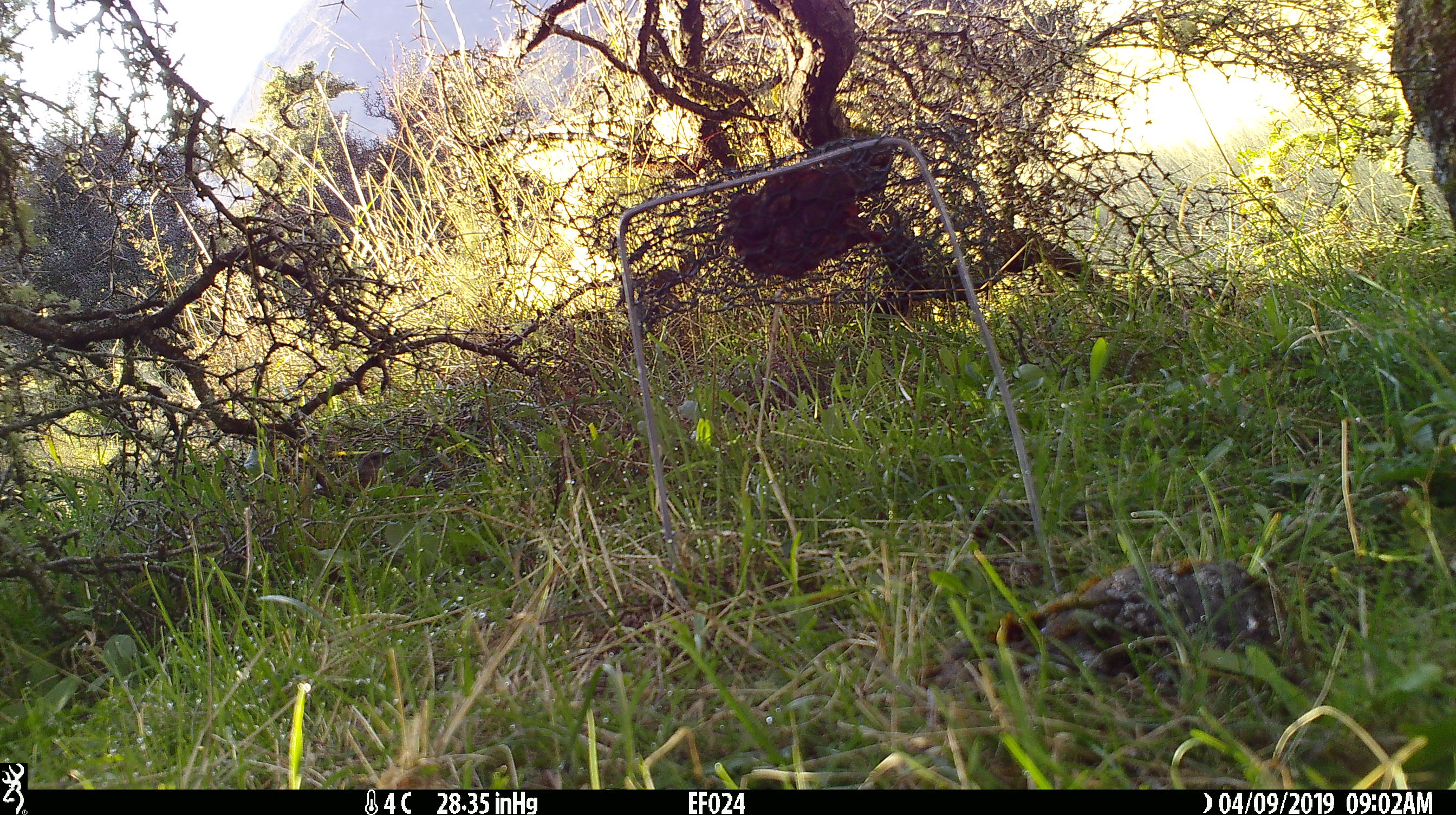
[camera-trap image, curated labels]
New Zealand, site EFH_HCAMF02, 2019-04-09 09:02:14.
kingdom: Animalia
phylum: Chordata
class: Aves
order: Passeriformes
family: Prunellidae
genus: Prunella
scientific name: Prunella modularis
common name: dunnock